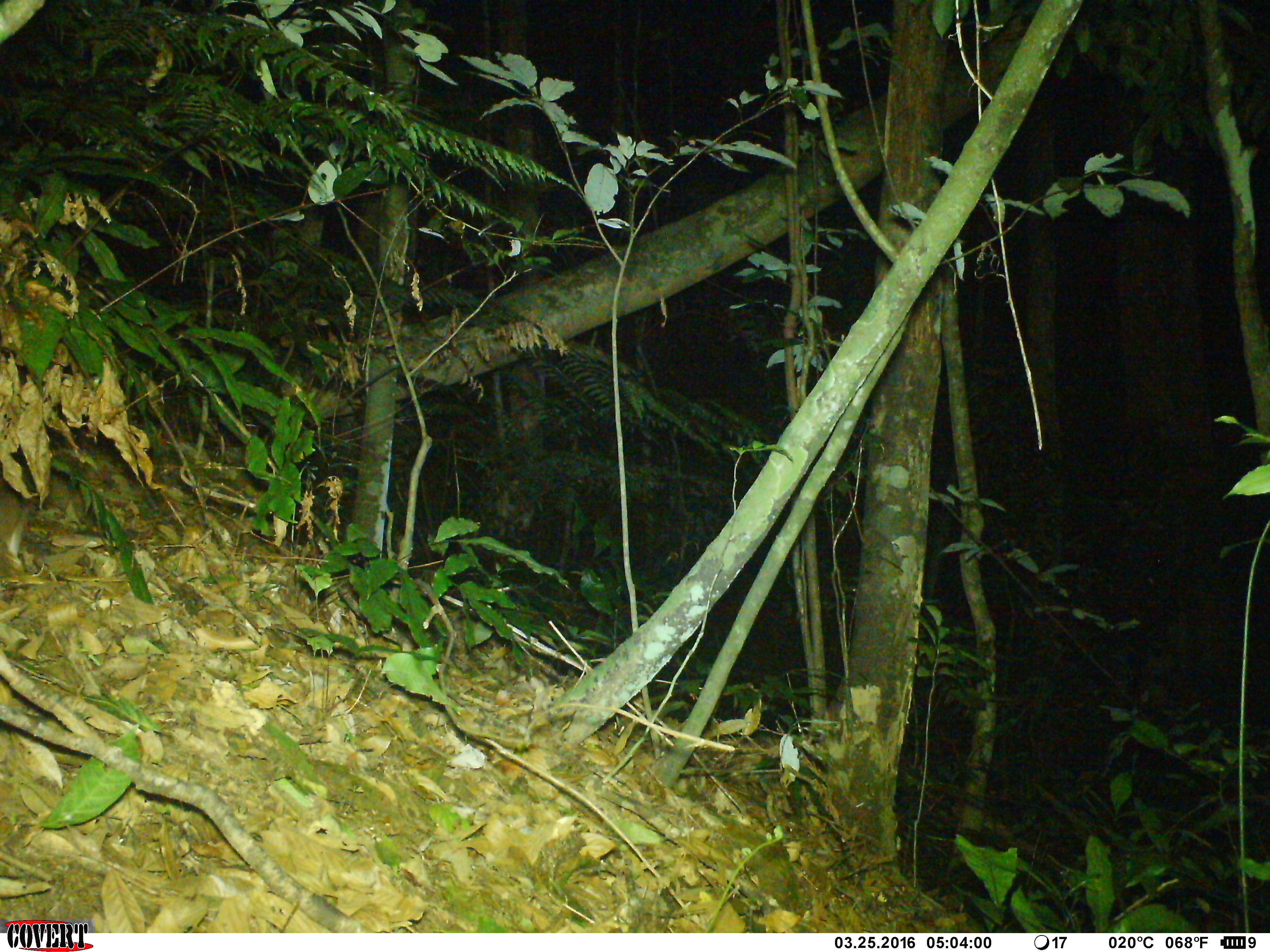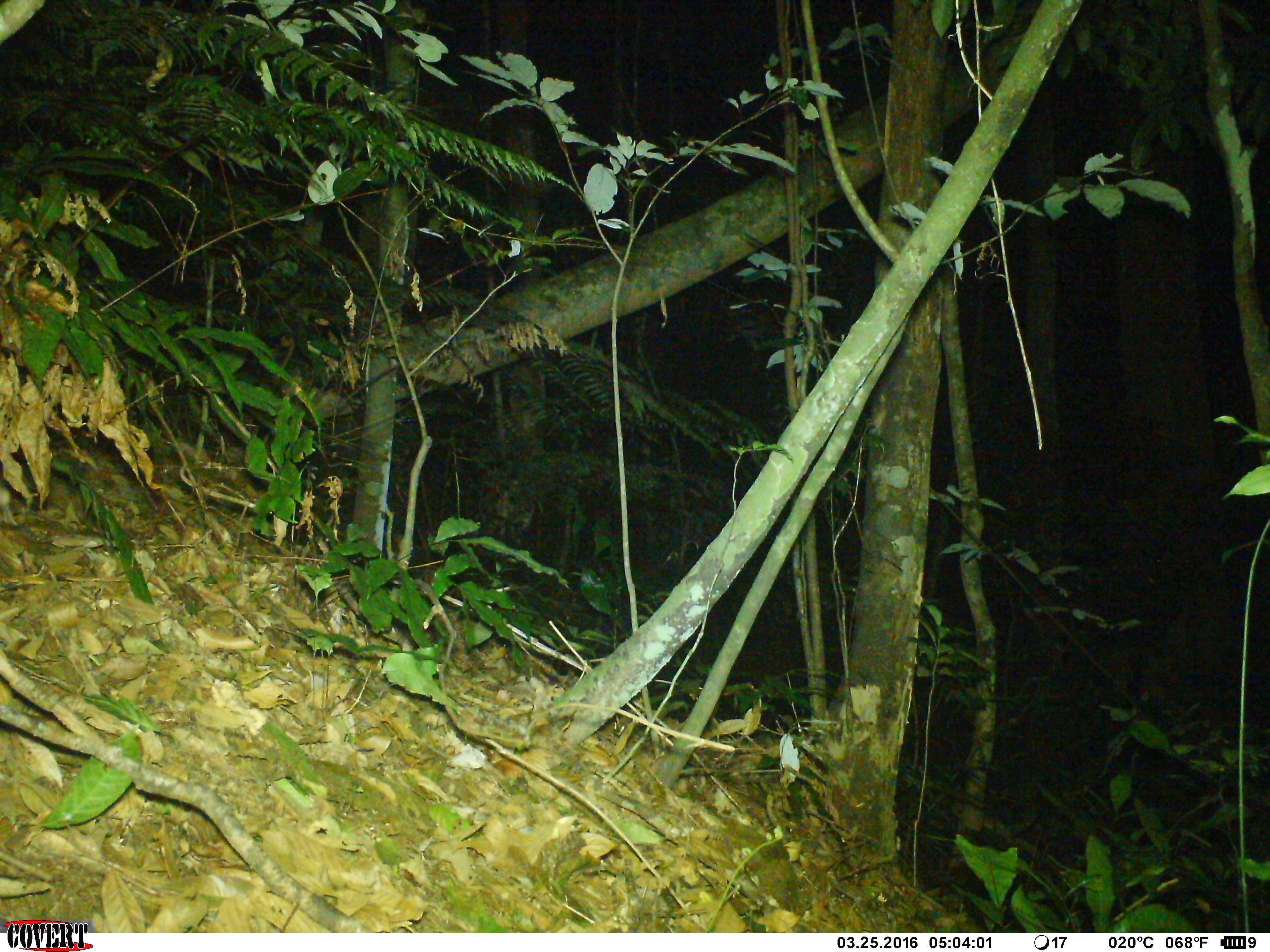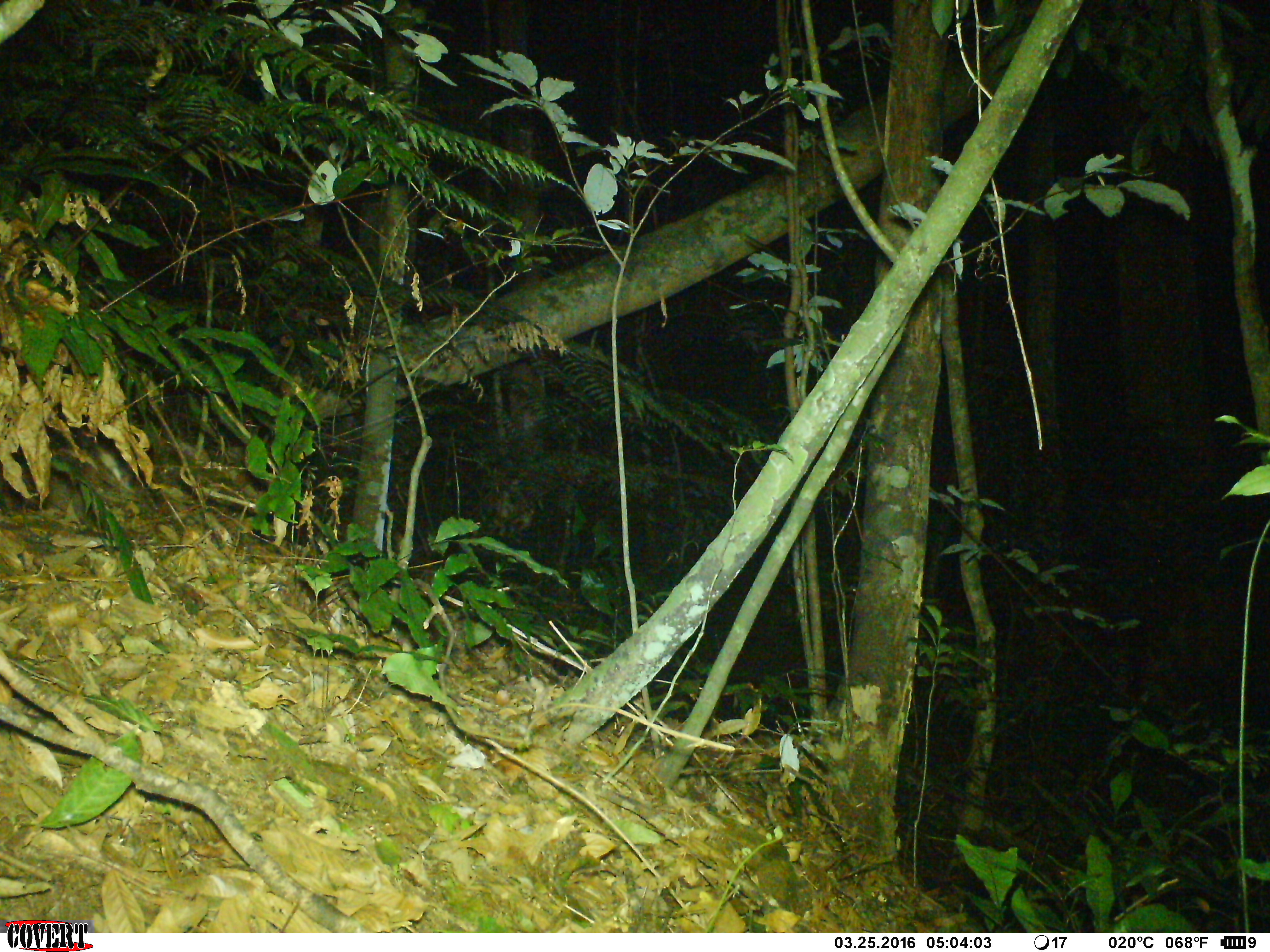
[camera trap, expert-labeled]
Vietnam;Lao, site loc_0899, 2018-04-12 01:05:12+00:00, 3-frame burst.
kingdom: Animalia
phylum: Chordata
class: Mammalia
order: Rodentia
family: Muridae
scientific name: Muridae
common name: old-world mice and rats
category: unidentified murid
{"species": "unidentified murid (old-world mice and rats) (Muridae)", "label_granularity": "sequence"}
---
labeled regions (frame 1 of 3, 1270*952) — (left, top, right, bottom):
unidentified murid: (1, 485, 27, 564)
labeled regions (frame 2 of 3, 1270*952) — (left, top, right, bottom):
unidentified murid: (0, 485, 17, 525)